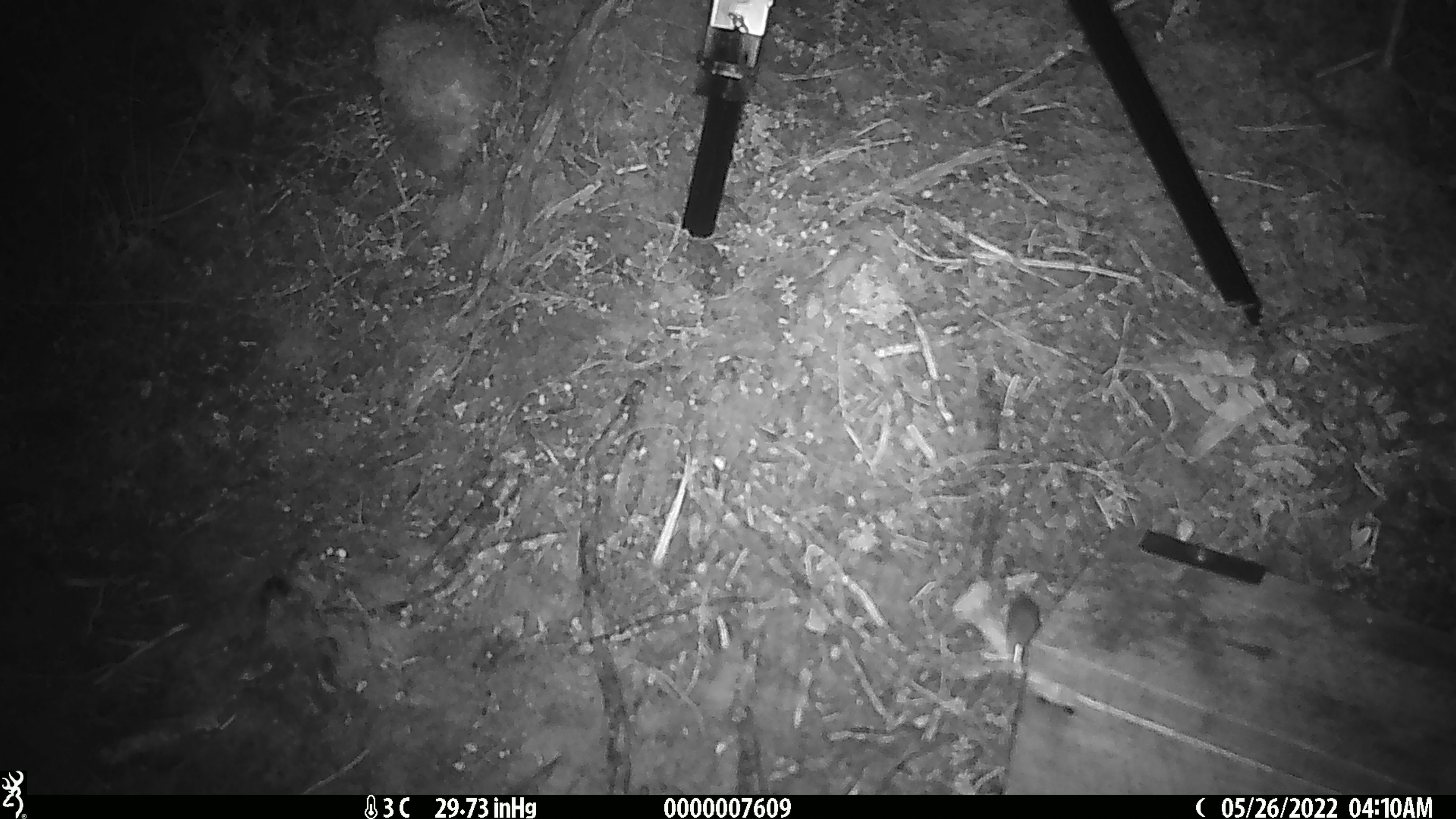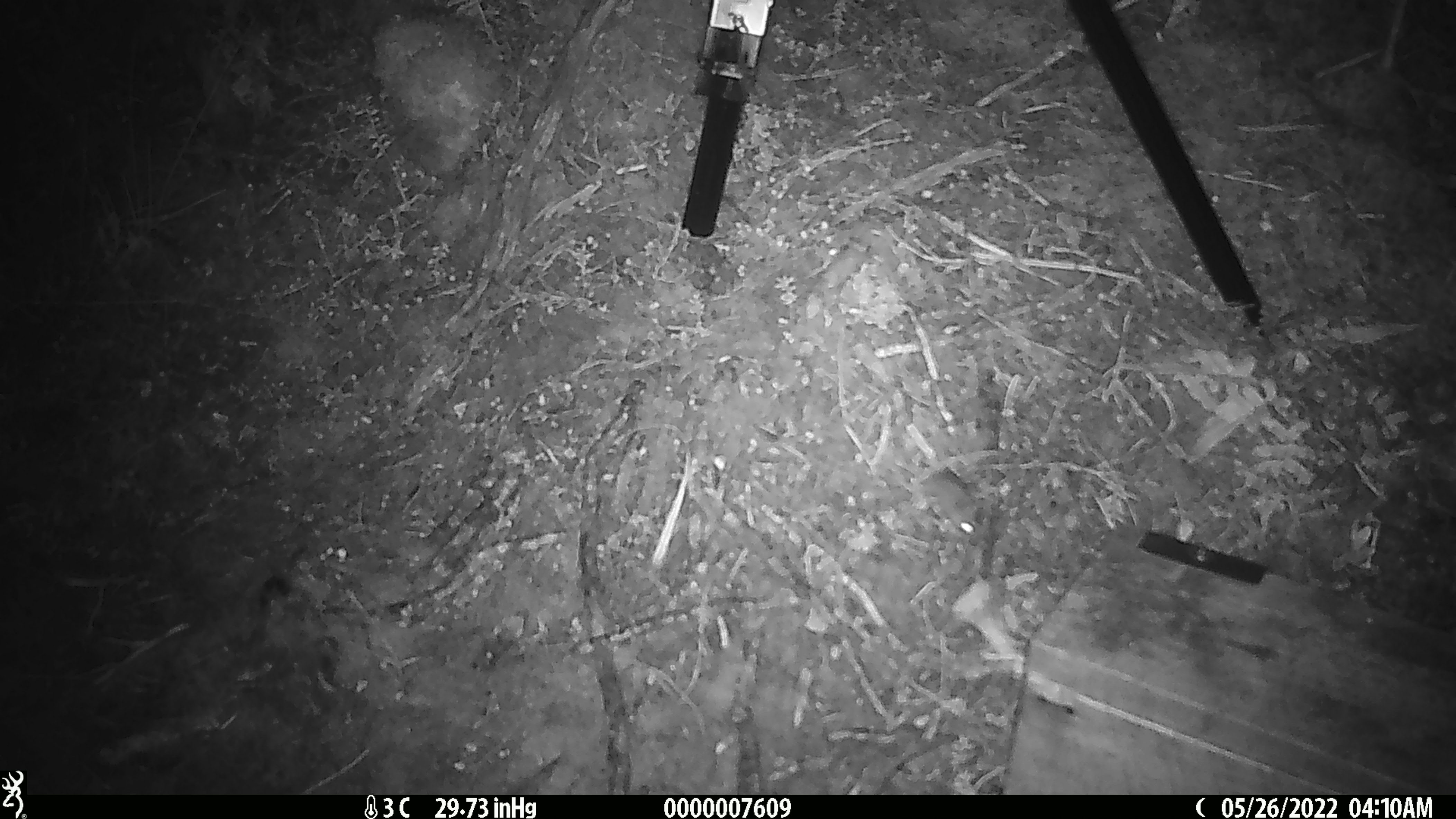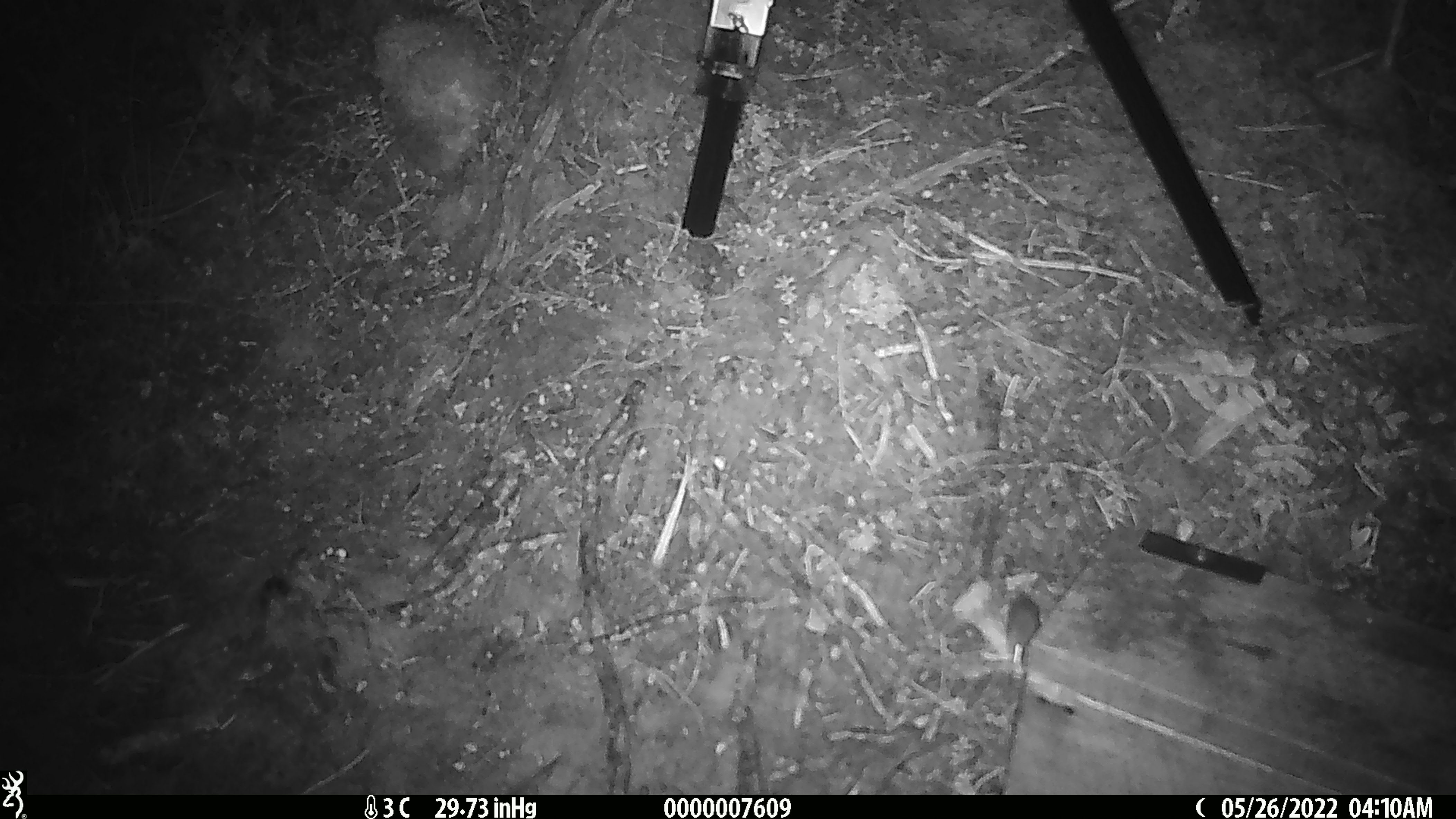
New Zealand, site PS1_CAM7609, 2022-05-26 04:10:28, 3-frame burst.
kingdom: Animalia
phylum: Chordata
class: Mammalia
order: Rodentia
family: Muridae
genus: Mus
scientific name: Mus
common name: mouse